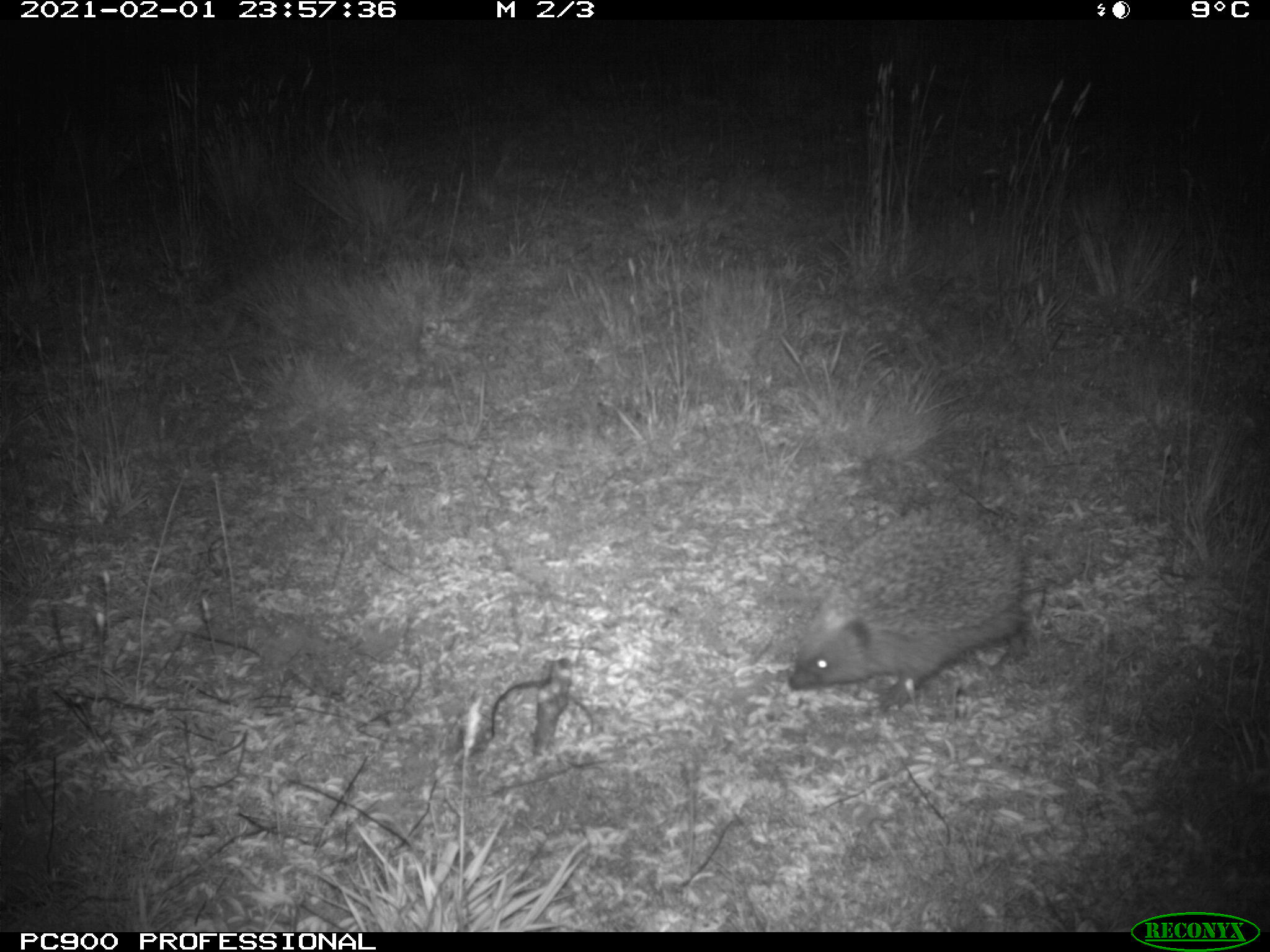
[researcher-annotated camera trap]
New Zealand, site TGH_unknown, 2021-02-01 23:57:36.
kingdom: Animalia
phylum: Chordata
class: Mammalia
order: Eulipotyphla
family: Erinaceidae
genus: Erinaceus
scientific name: Erinaceus europaeus europaeus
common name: european hedgehog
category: hedgehog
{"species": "hedgehog (european hedgehog) (Erinaceus europaeus europaeus)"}